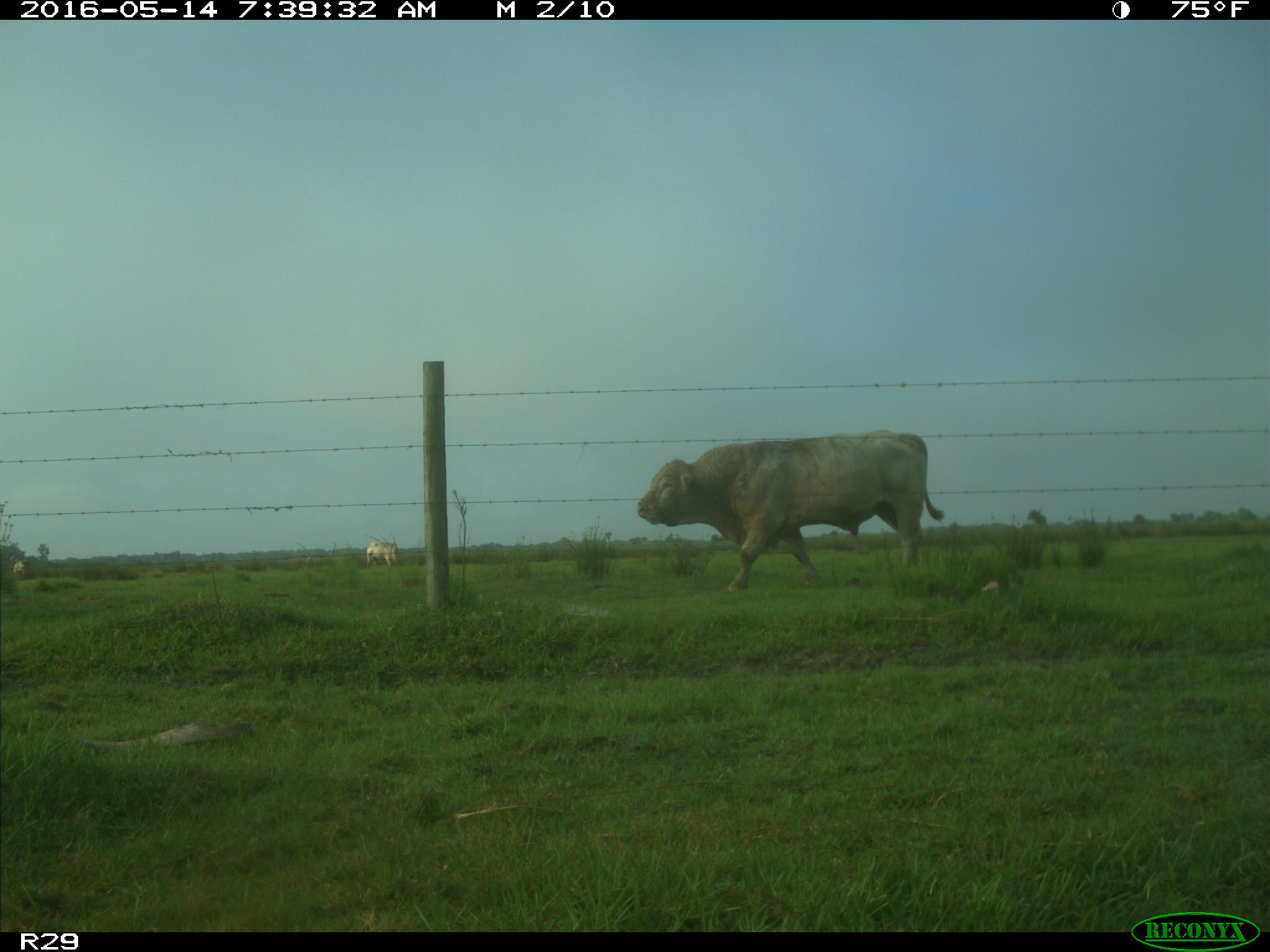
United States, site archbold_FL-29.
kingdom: Animalia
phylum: Chordata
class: Mammalia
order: Artiodactyla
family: Bovidae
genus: Bos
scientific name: Bos taurus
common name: domestic cow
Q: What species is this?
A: Bos taurus (domestic cow).